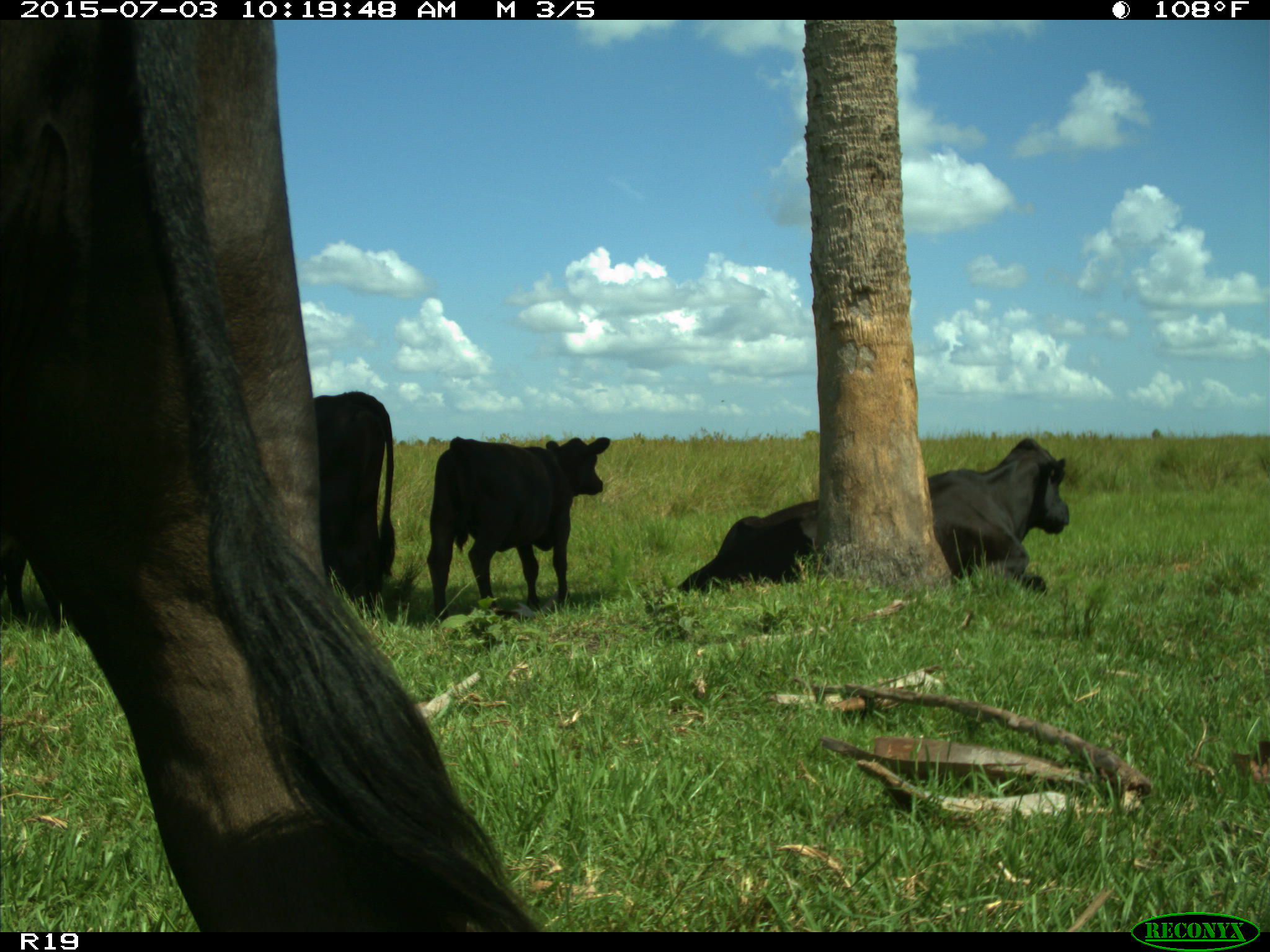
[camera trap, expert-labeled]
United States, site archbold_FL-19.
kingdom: Animalia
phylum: Chordata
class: Mammalia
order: Artiodactyla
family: Bovidae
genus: Bos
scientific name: Bos taurus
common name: domestic cow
Bos taurus (domestic cow).